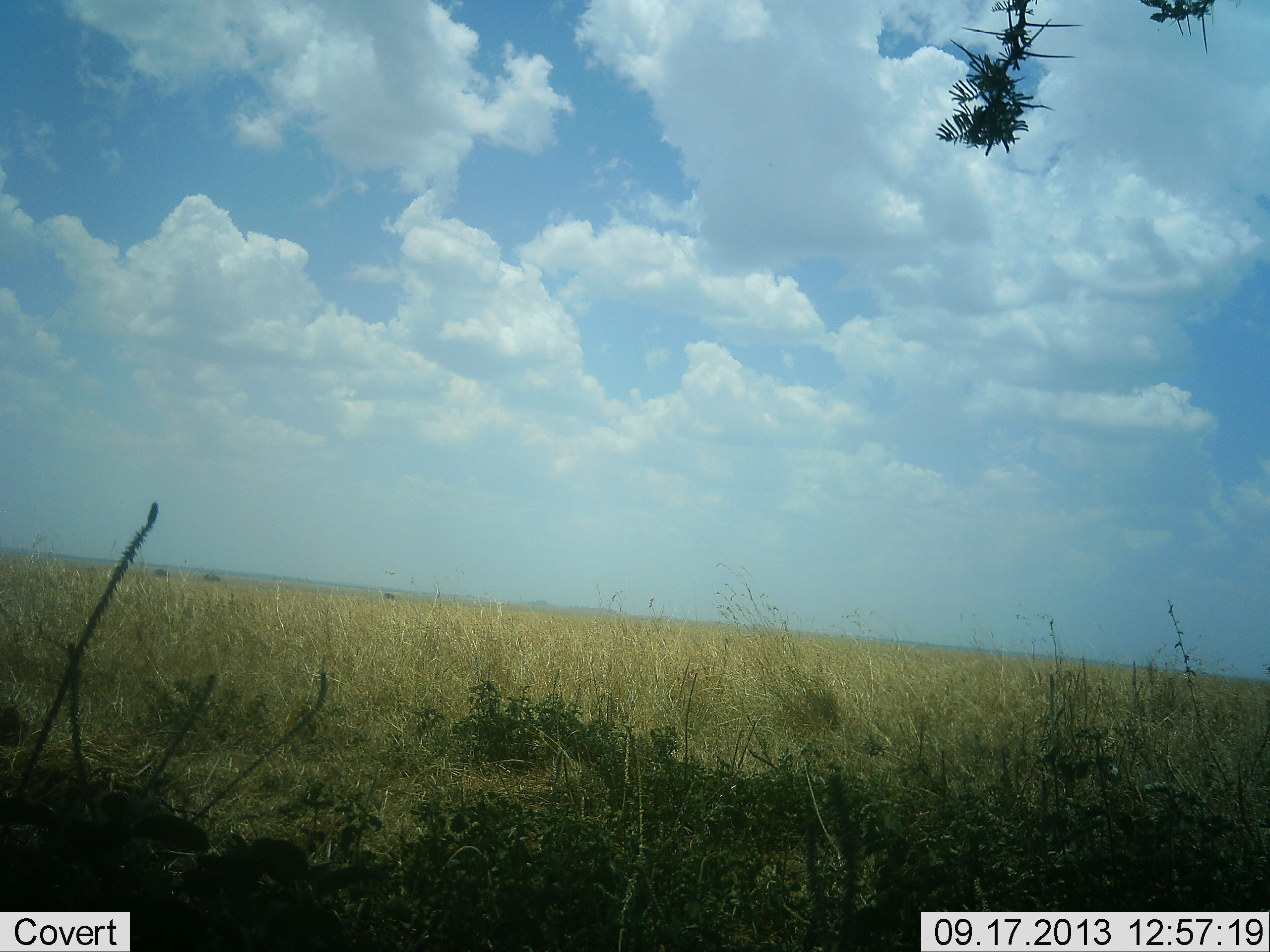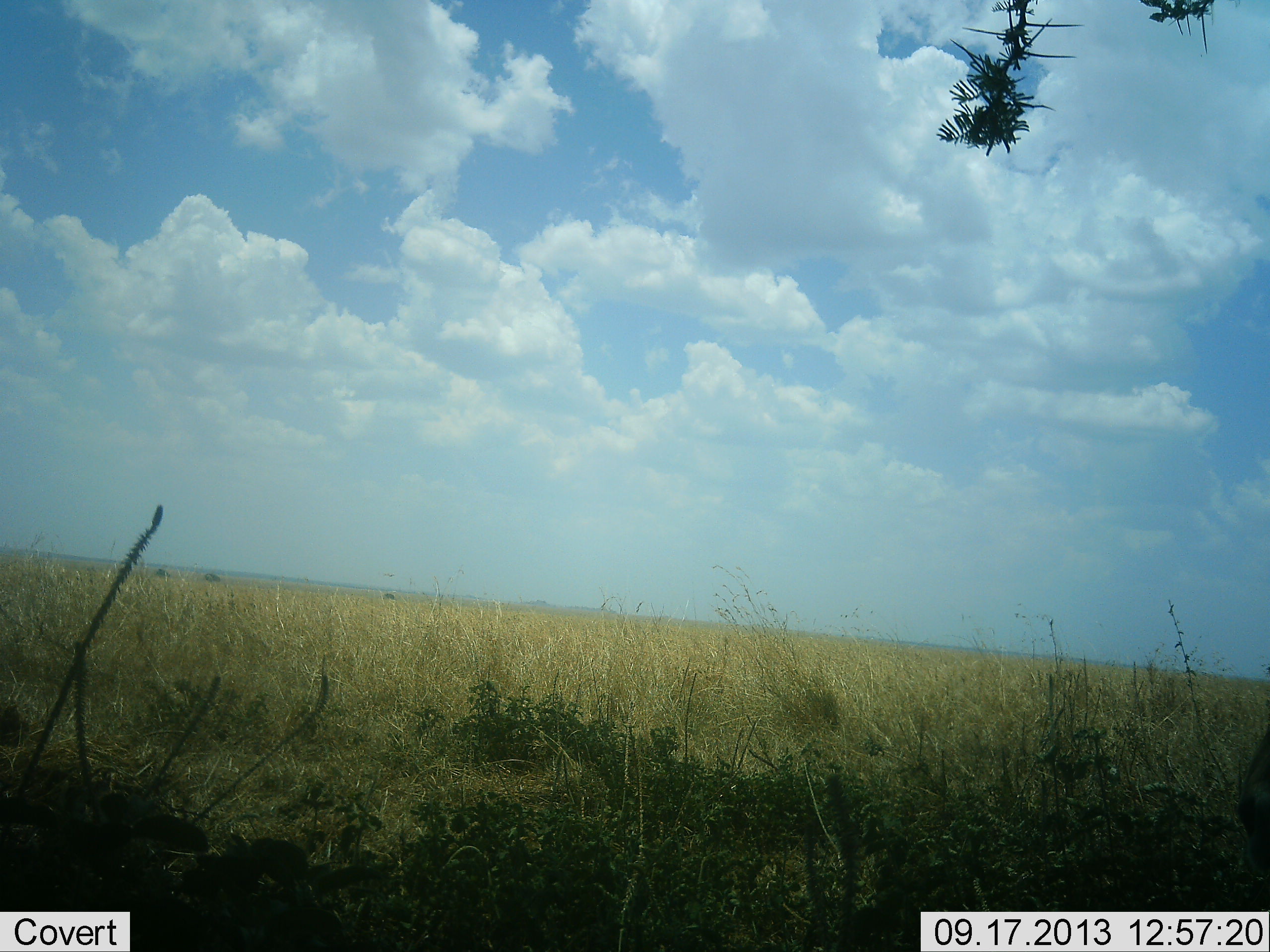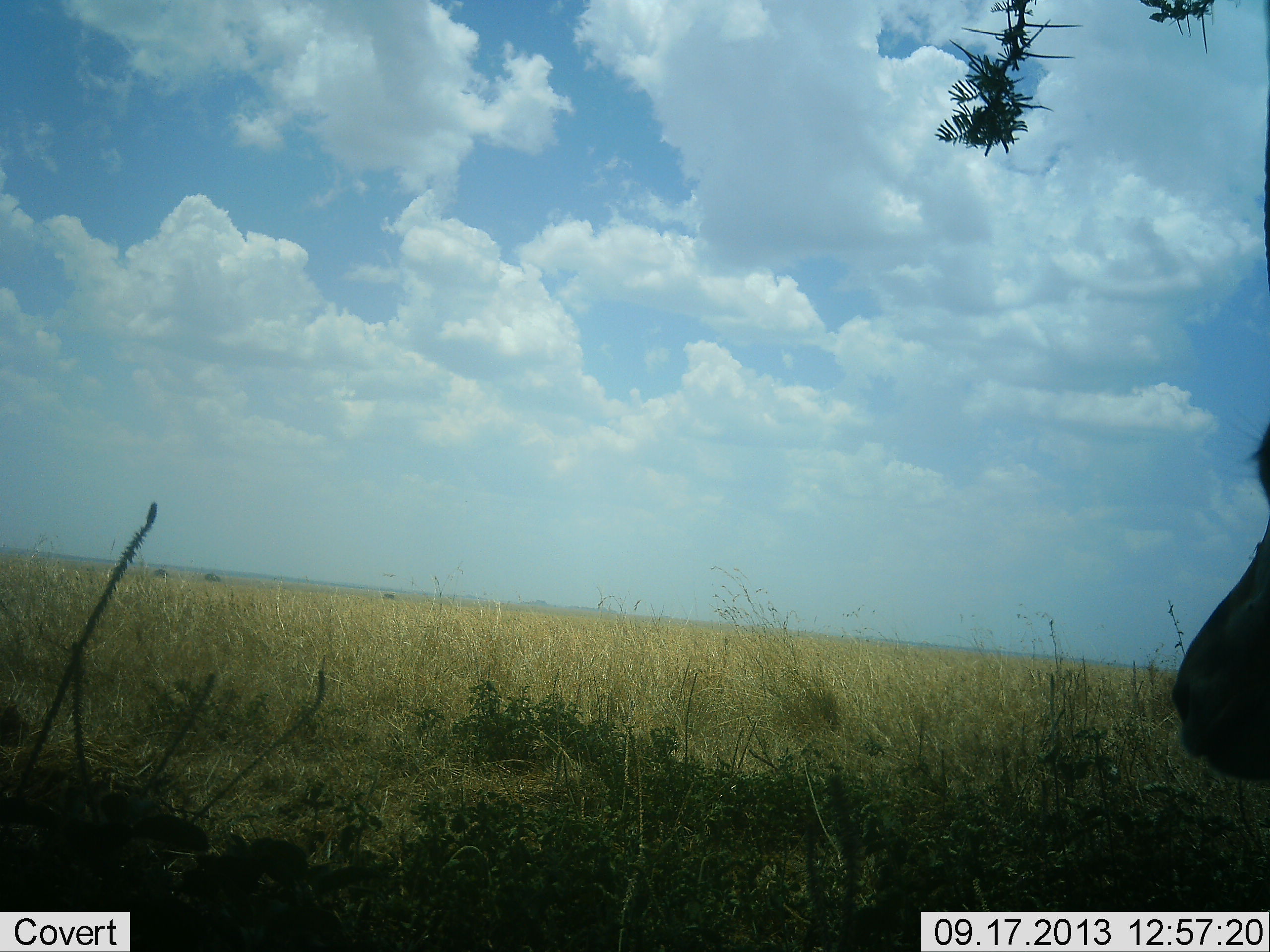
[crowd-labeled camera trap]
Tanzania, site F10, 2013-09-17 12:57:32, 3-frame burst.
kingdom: Animalia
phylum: Chordata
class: Mammalia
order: Artiodactyla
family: Bovidae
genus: Eudorcas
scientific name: Eudorcas thomsonii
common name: thomson's gazelle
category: gazellethomsons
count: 1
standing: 78%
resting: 11%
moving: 22%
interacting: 0%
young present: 0%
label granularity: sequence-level